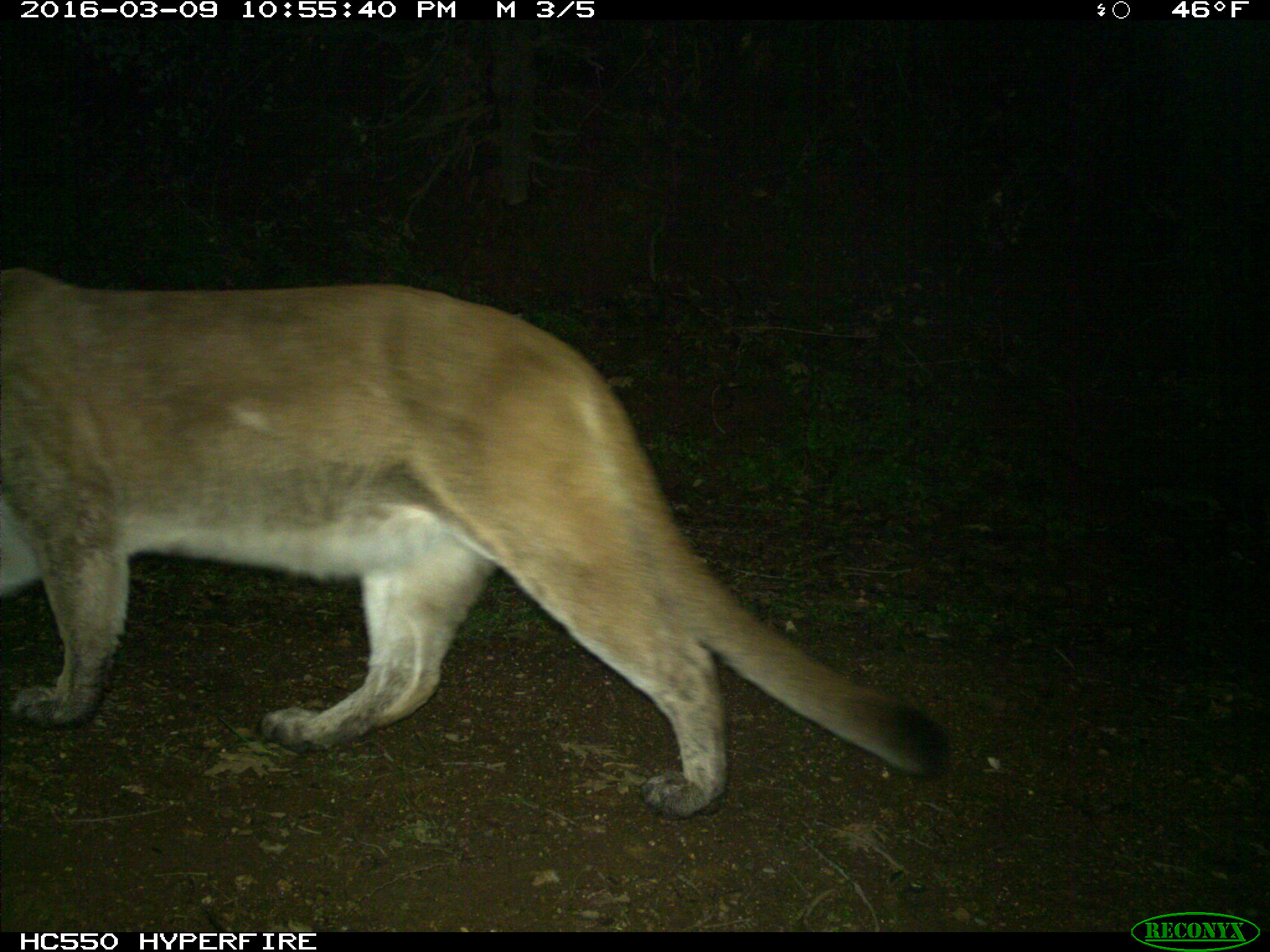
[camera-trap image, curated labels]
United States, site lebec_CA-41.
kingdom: Animalia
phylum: Chordata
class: Mammalia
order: Carnivora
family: Felidae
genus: Puma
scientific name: Puma concolor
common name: mountain lion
Puma concolor (mountain lion).